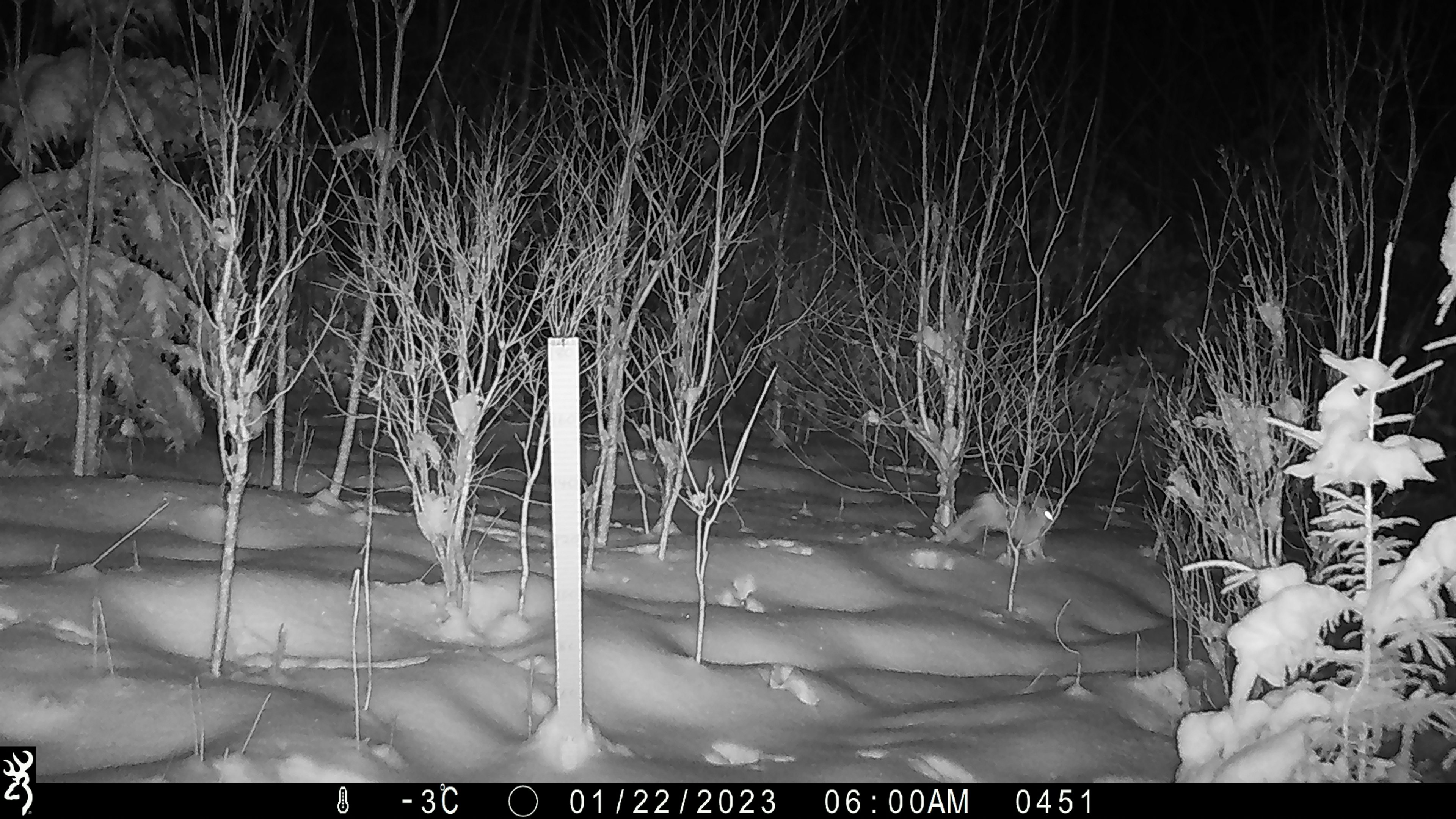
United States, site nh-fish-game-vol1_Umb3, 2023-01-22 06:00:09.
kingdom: Animalia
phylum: Chordata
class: Mammalia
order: Lagomorpha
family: Leporidae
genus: Lepus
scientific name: Lepus americanus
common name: snowshoe hare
Snowshoe hare (Lepus americanus).